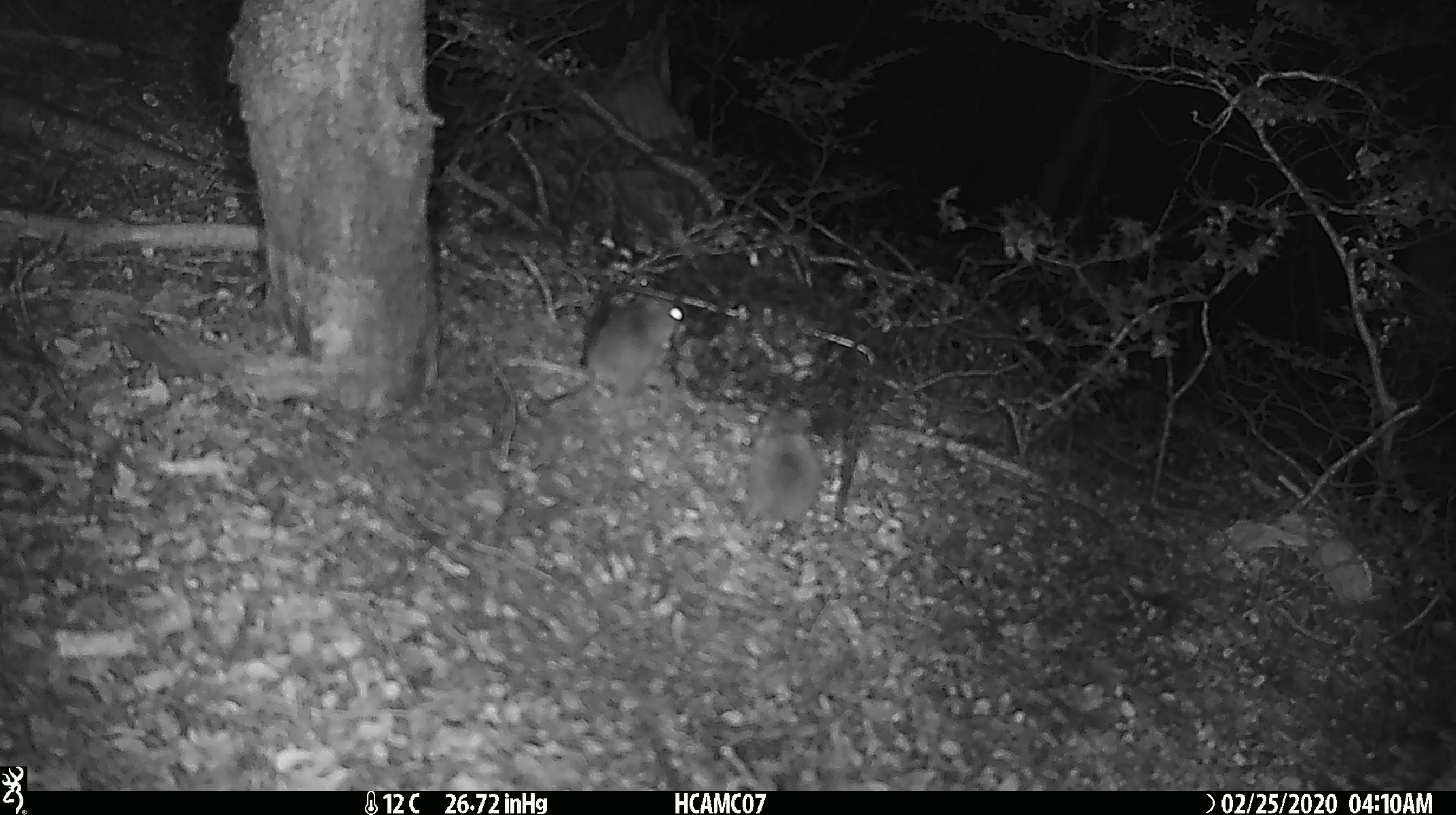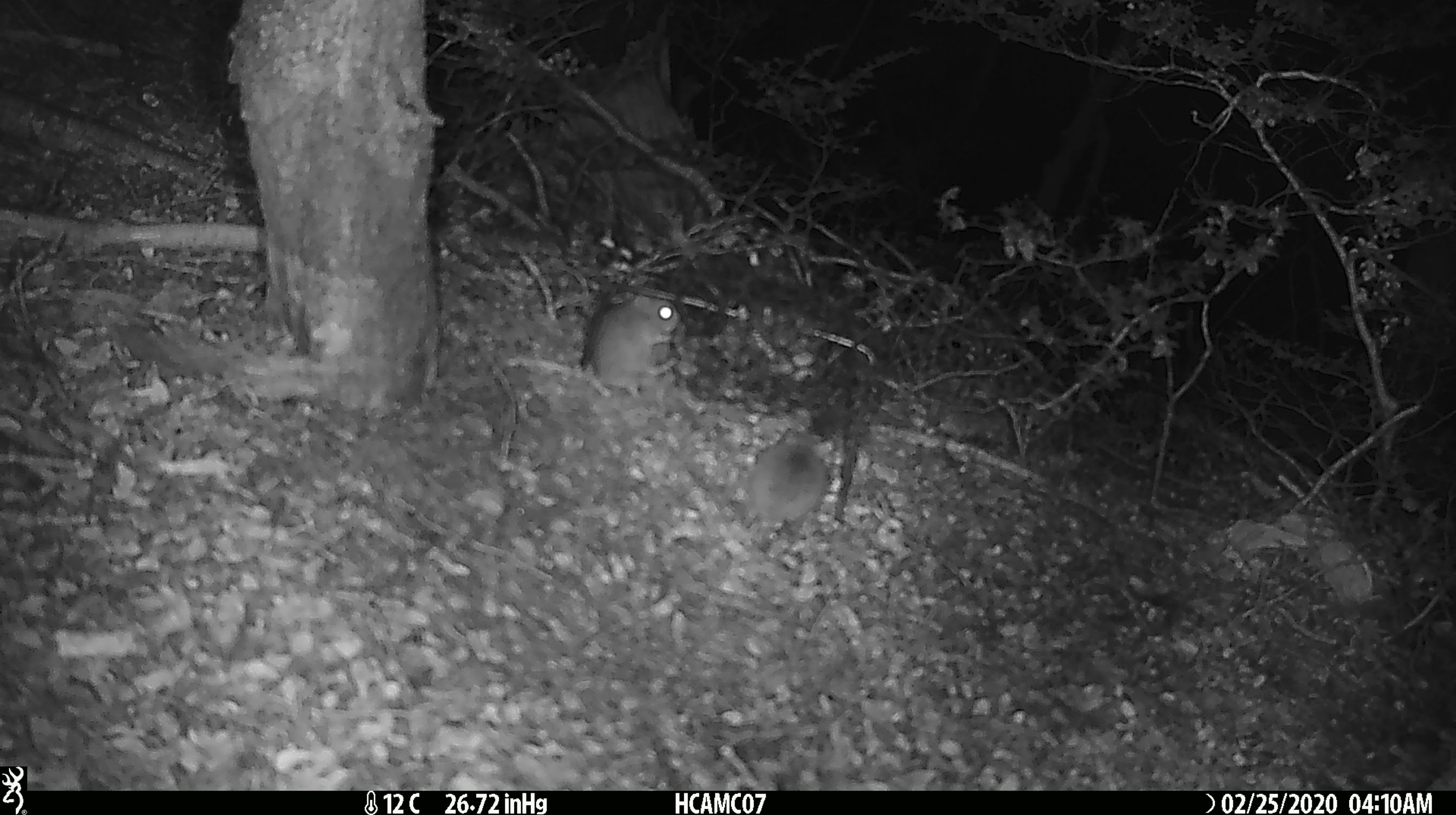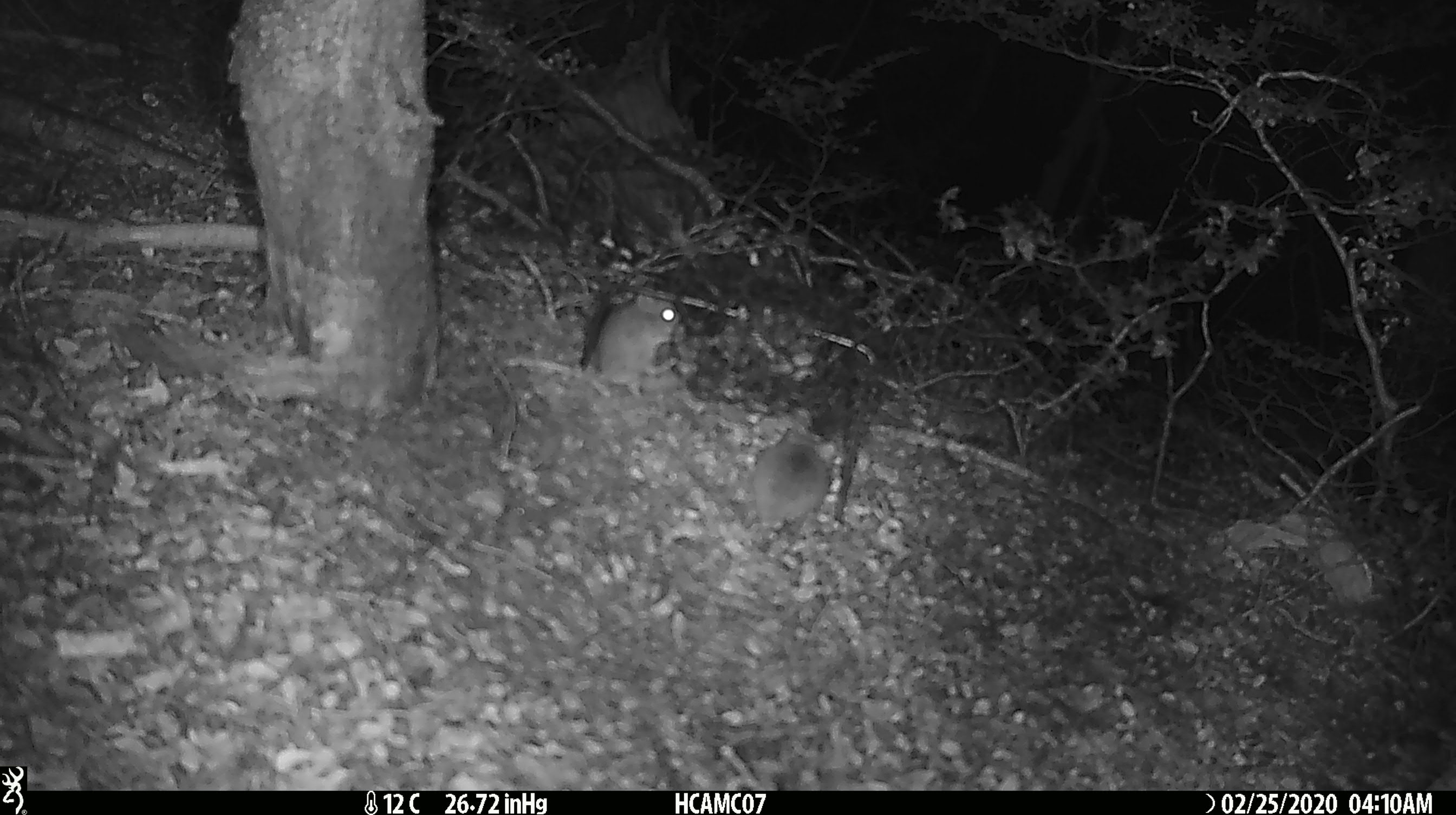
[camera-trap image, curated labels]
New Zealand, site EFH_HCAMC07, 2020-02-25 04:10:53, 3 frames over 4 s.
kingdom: Animalia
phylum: Chordata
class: Mammalia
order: Rodentia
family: Muridae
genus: Mus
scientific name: Mus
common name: mouse